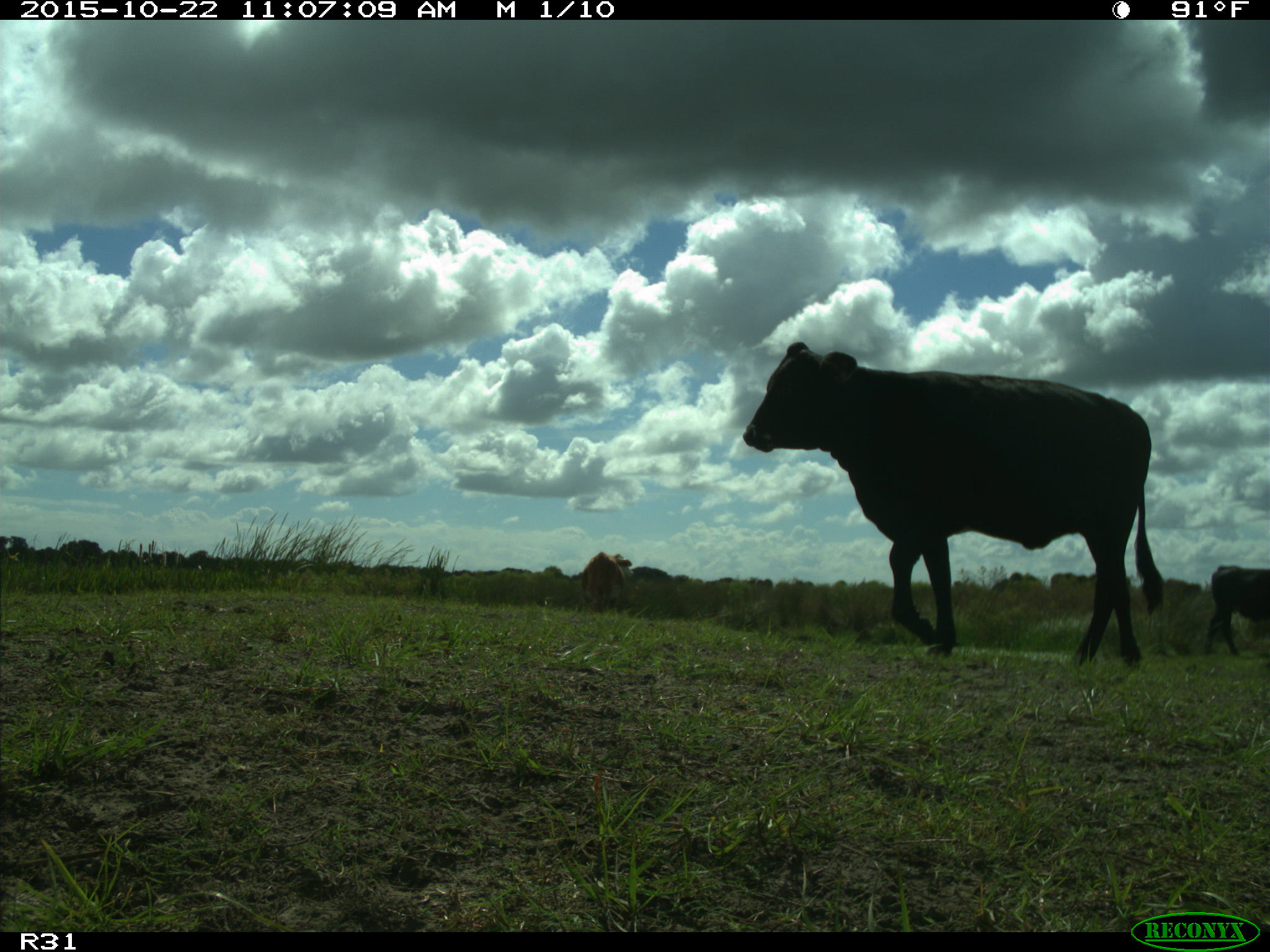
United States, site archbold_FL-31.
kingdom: Animalia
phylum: Chordata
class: Mammalia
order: Artiodactyla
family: Bovidae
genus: Bos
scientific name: Bos taurus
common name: domestic cow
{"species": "Bos taurus (domestic cow)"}